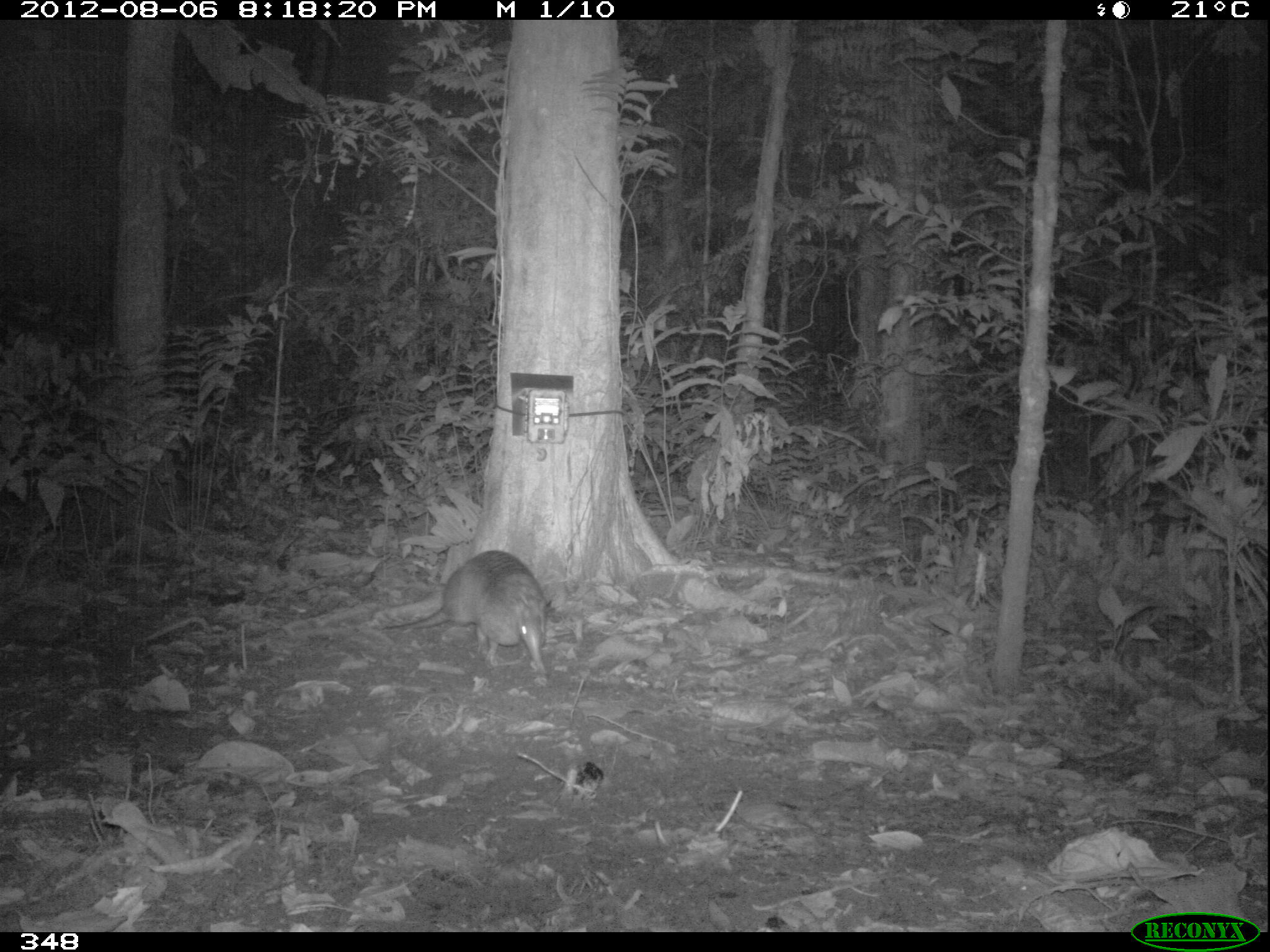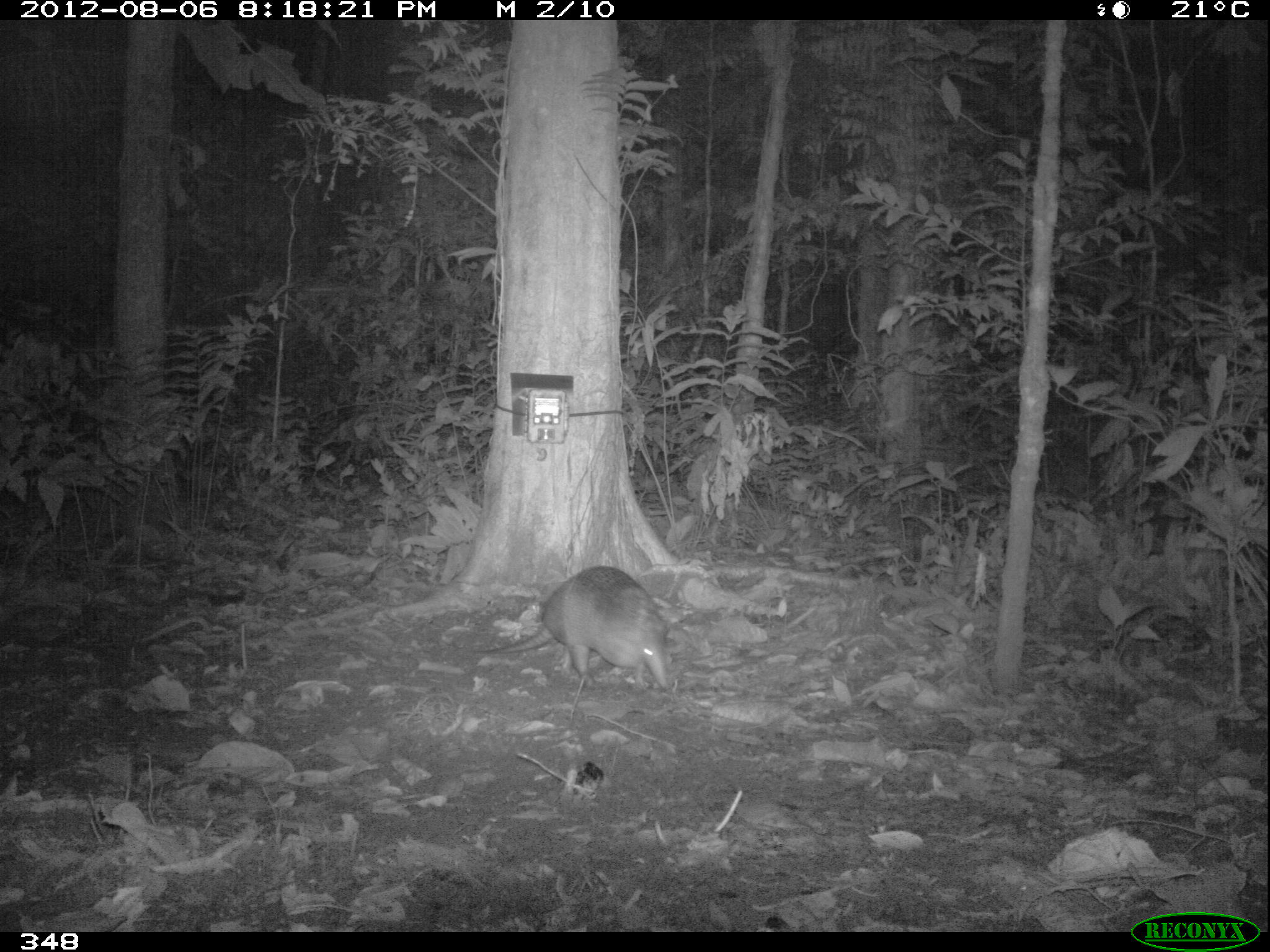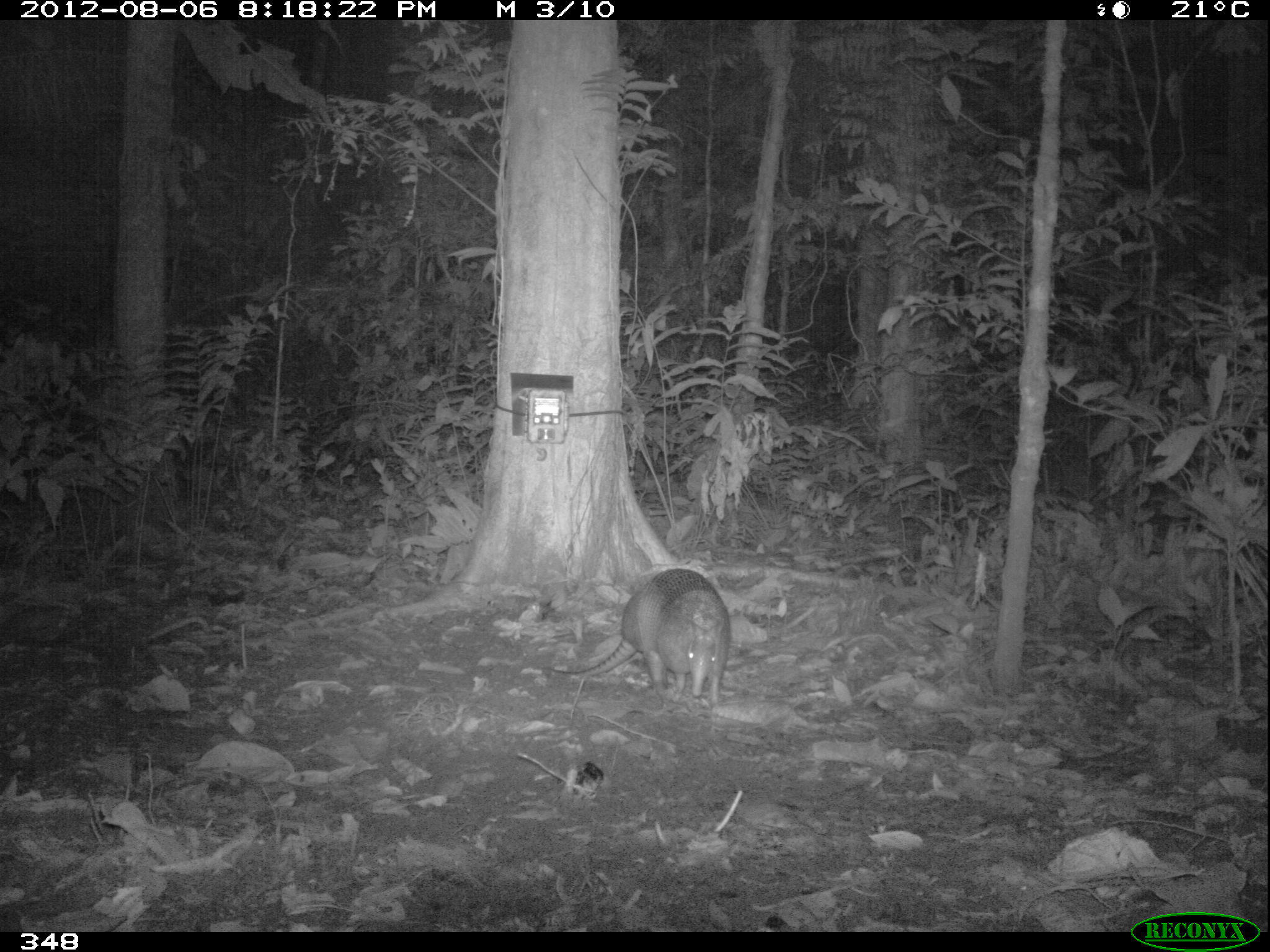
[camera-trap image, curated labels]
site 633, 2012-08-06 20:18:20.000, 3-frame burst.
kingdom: Animalia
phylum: Chordata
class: Mammalia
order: Cingulata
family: Dasypodidae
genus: Dasypus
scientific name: Dasypus novemcinctus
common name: nine-banded armadillo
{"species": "Dasypus novemcinctus (nine-banded armadillo)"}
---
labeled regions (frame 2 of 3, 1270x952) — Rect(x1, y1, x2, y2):
dasypus novemcinctus: Rect(447, 563, 678, 702)